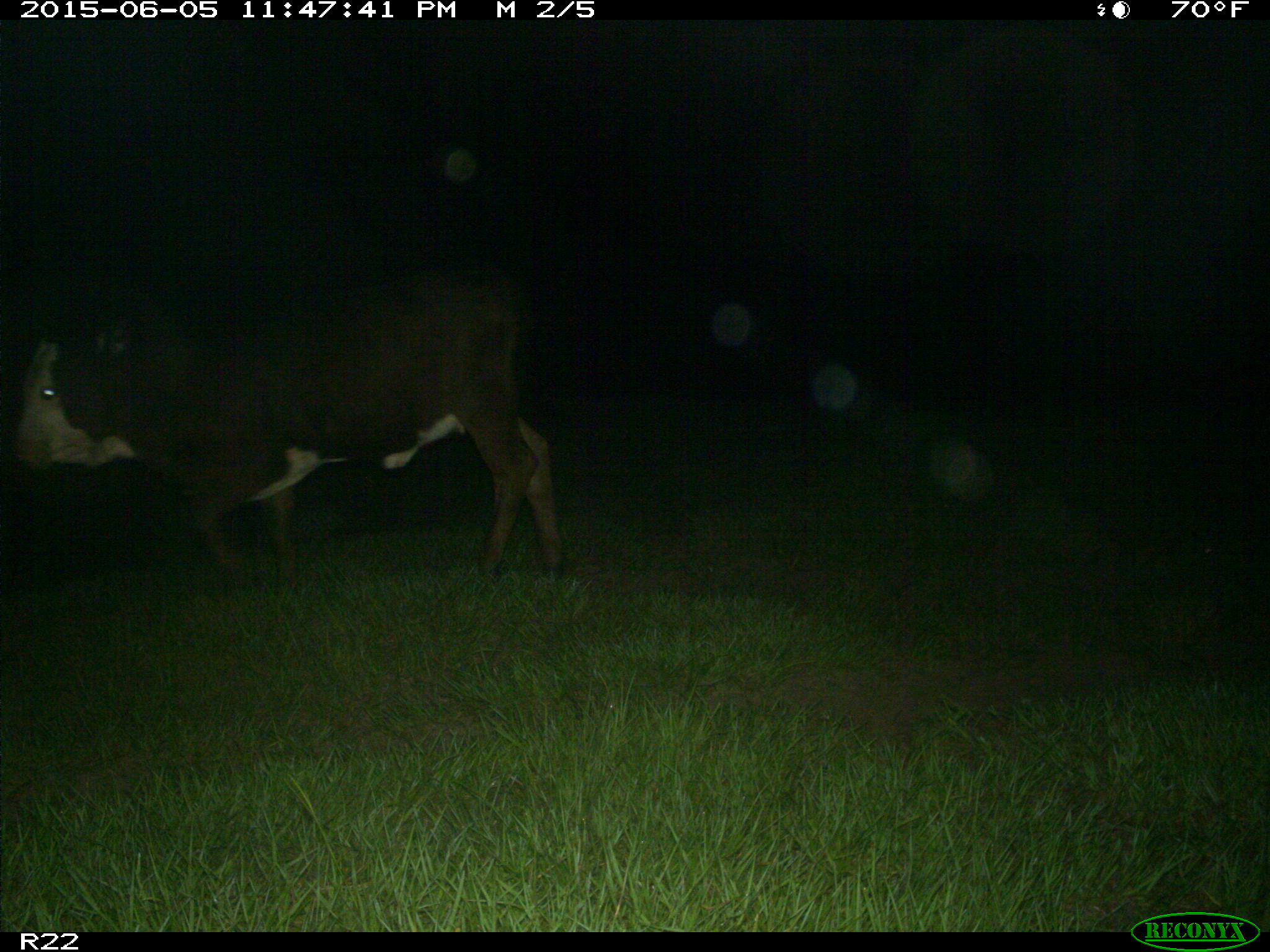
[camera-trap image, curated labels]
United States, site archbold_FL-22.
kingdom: Animalia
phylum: Chordata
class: Mammalia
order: Artiodactyla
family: Bovidae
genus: Bos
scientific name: Bos taurus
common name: domestic cow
Bos taurus (domestic cow).